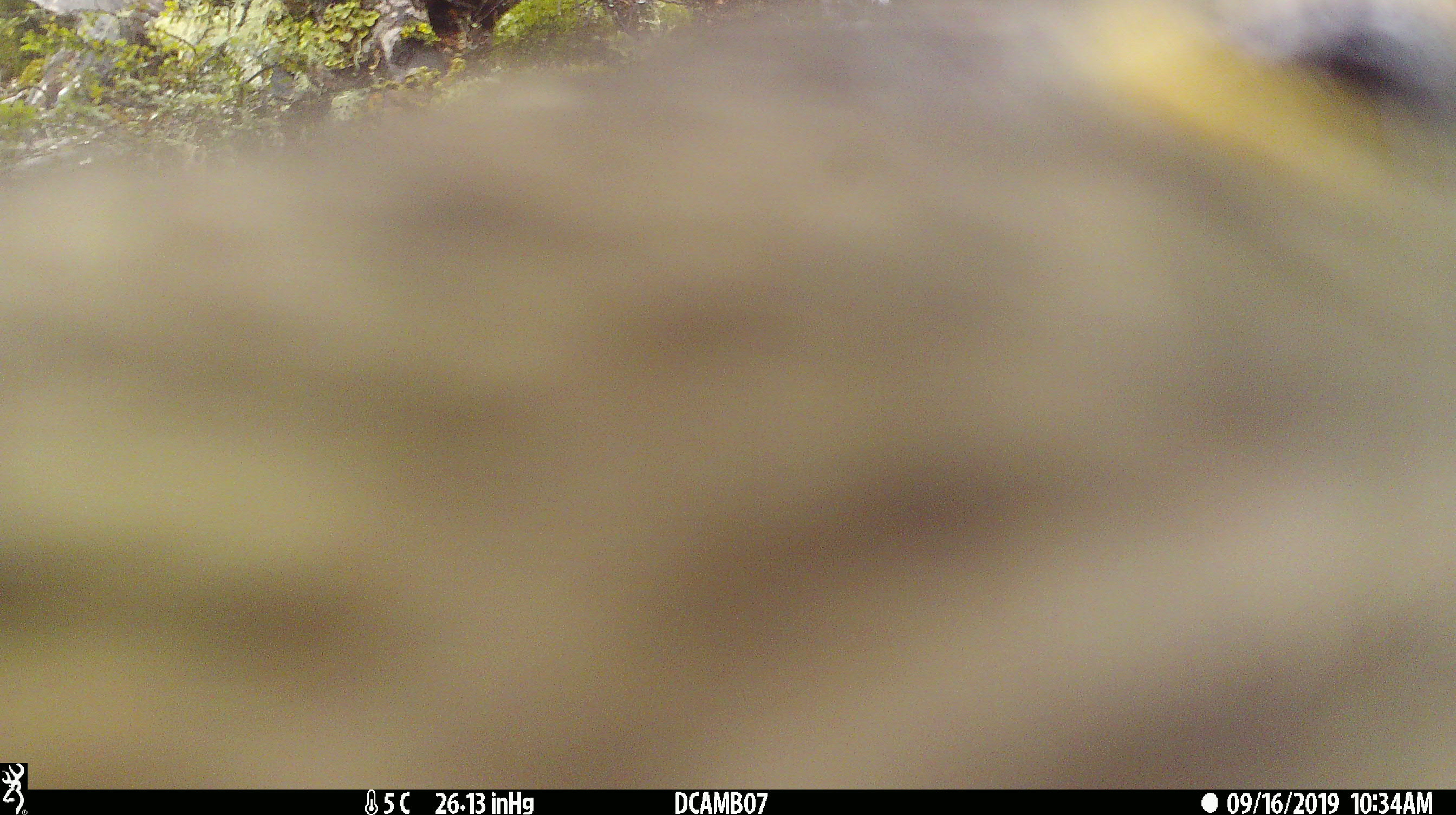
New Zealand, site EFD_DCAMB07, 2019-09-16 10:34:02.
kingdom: Animalia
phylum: Chordata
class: Aves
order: Psittaciformes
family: Strigopidae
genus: Nestor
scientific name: Nestor notabilis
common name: kea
Kea (Nestor notabilis).